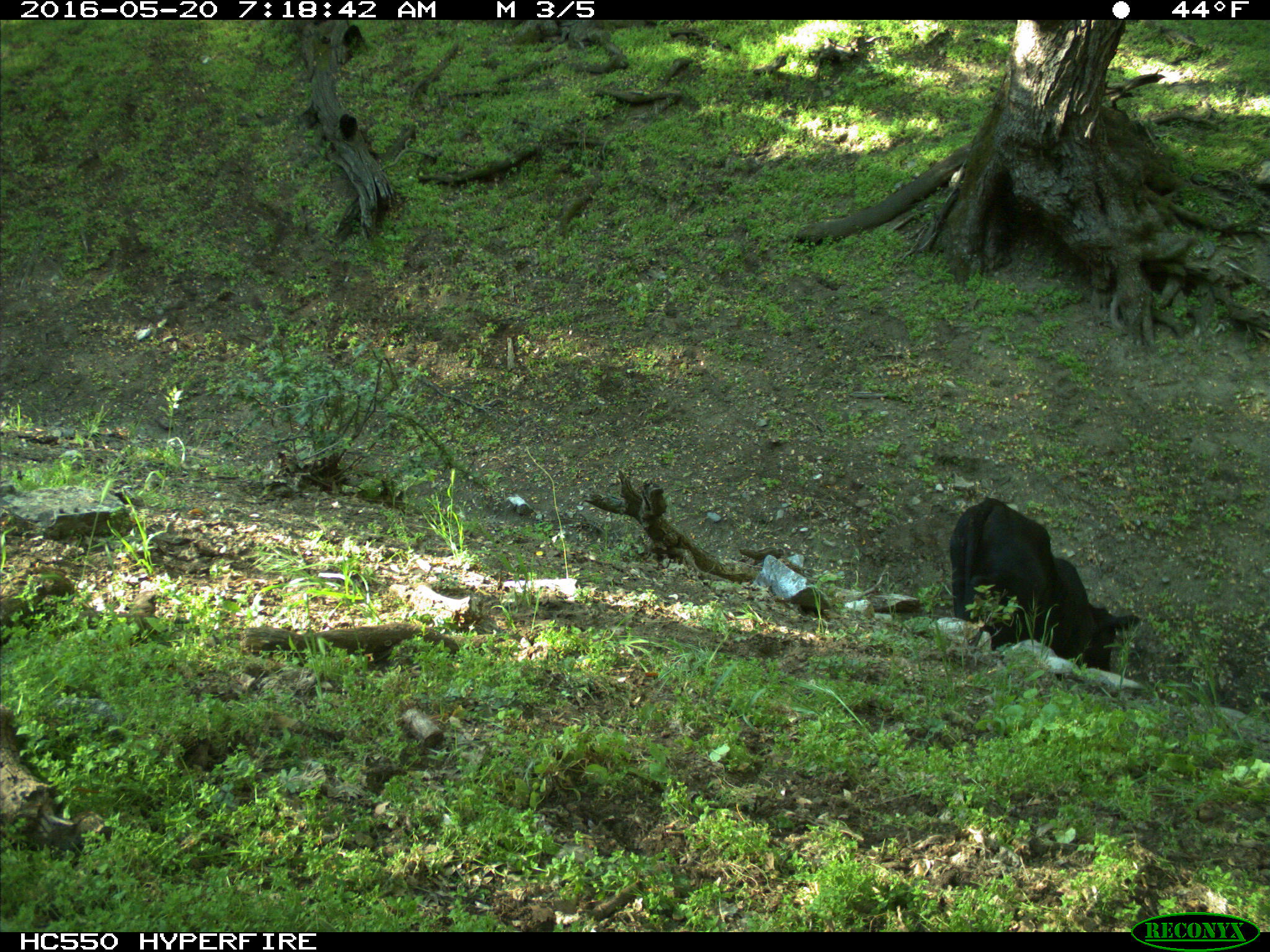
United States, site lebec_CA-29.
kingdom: Animalia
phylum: Chordata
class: Mammalia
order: Artiodactyla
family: Bovidae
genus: Bos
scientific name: Bos taurus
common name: domestic cow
Bos taurus (domestic cow).